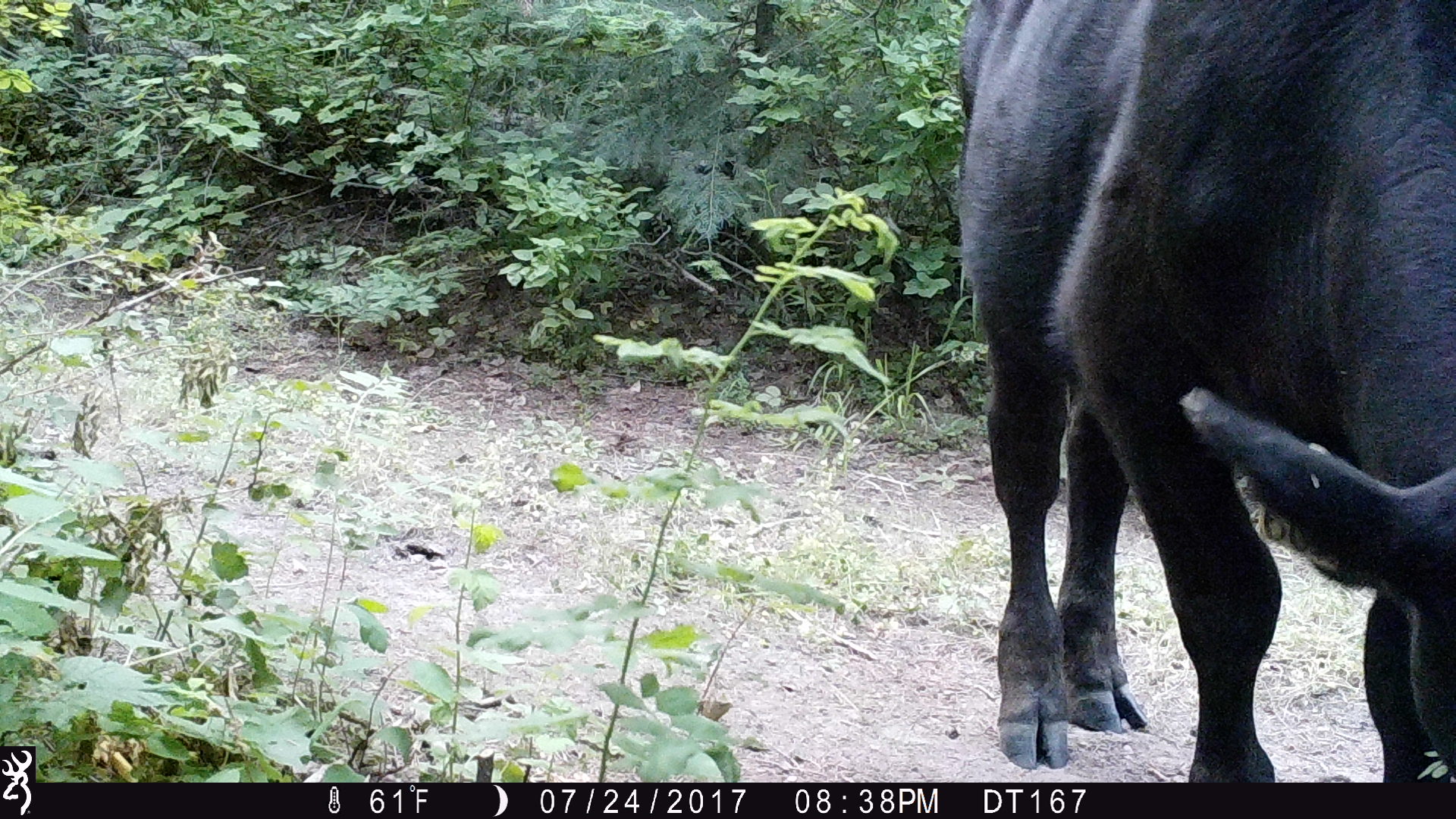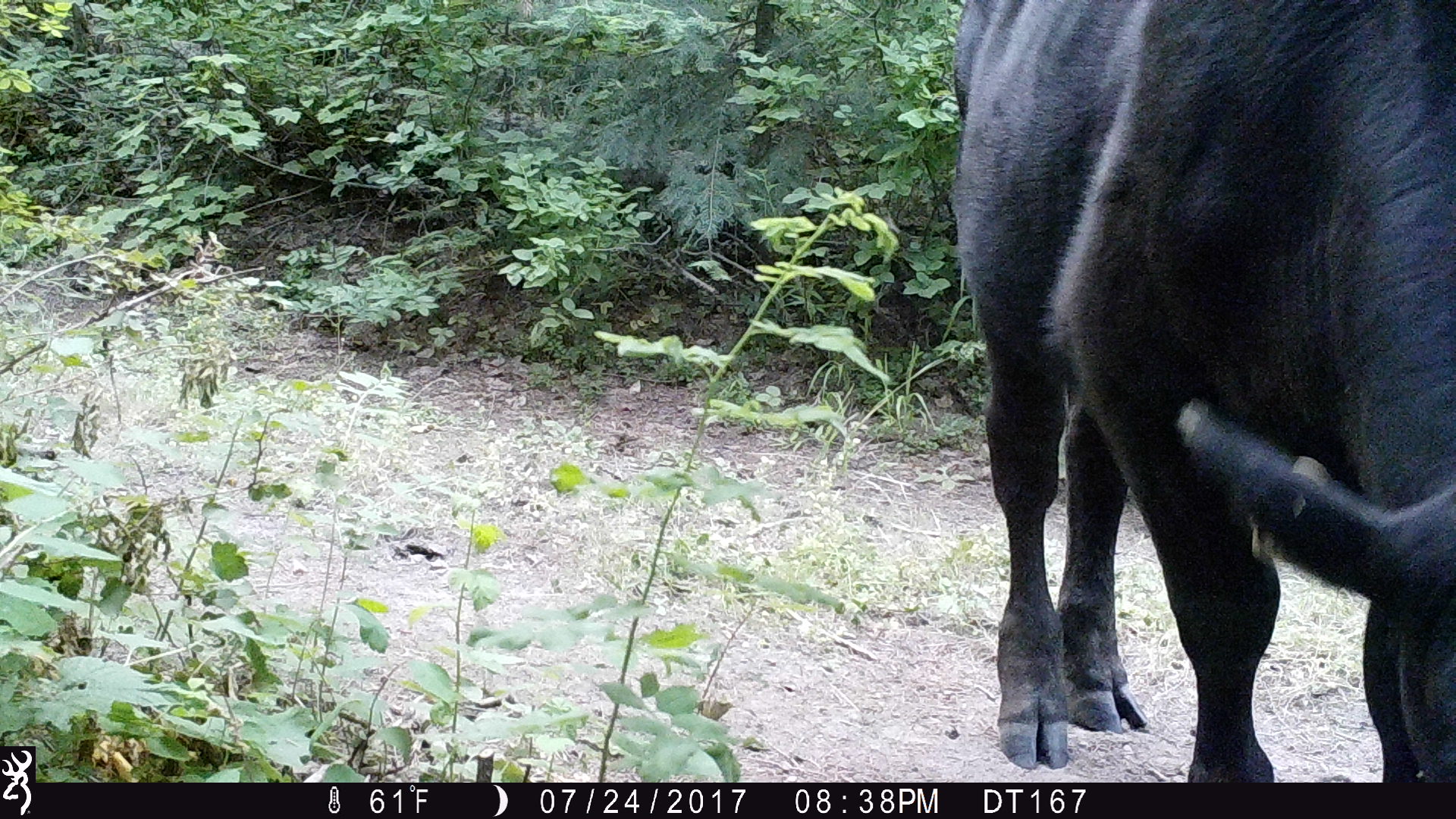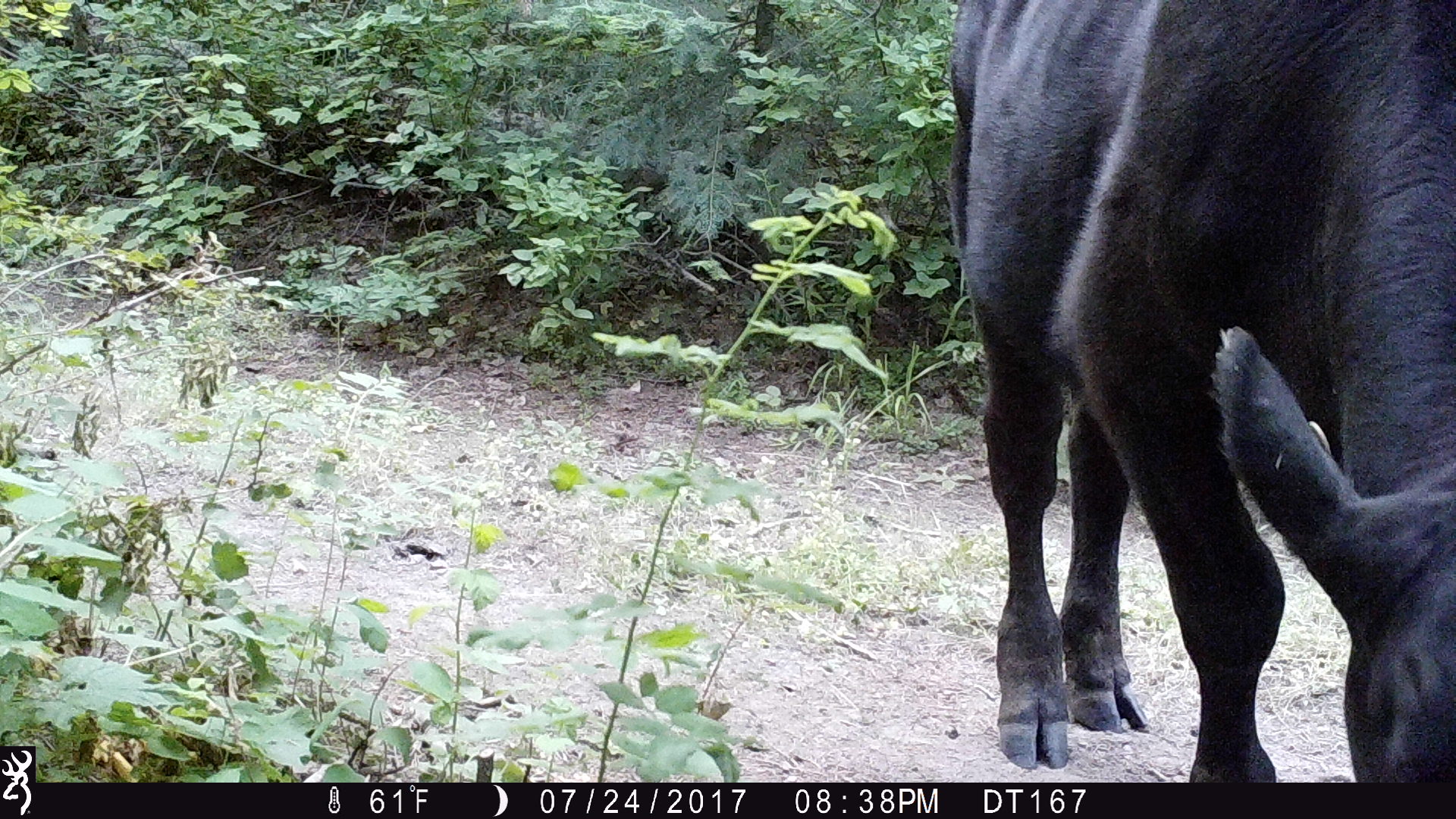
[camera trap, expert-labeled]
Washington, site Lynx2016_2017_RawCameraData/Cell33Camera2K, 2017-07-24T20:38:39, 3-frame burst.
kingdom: Animalia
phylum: Chordata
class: Mammalia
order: Artiodactyla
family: Bovidae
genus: Bos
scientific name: Bos taurus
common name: domestic cattle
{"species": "domestic cattle (Bos taurus)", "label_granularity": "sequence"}